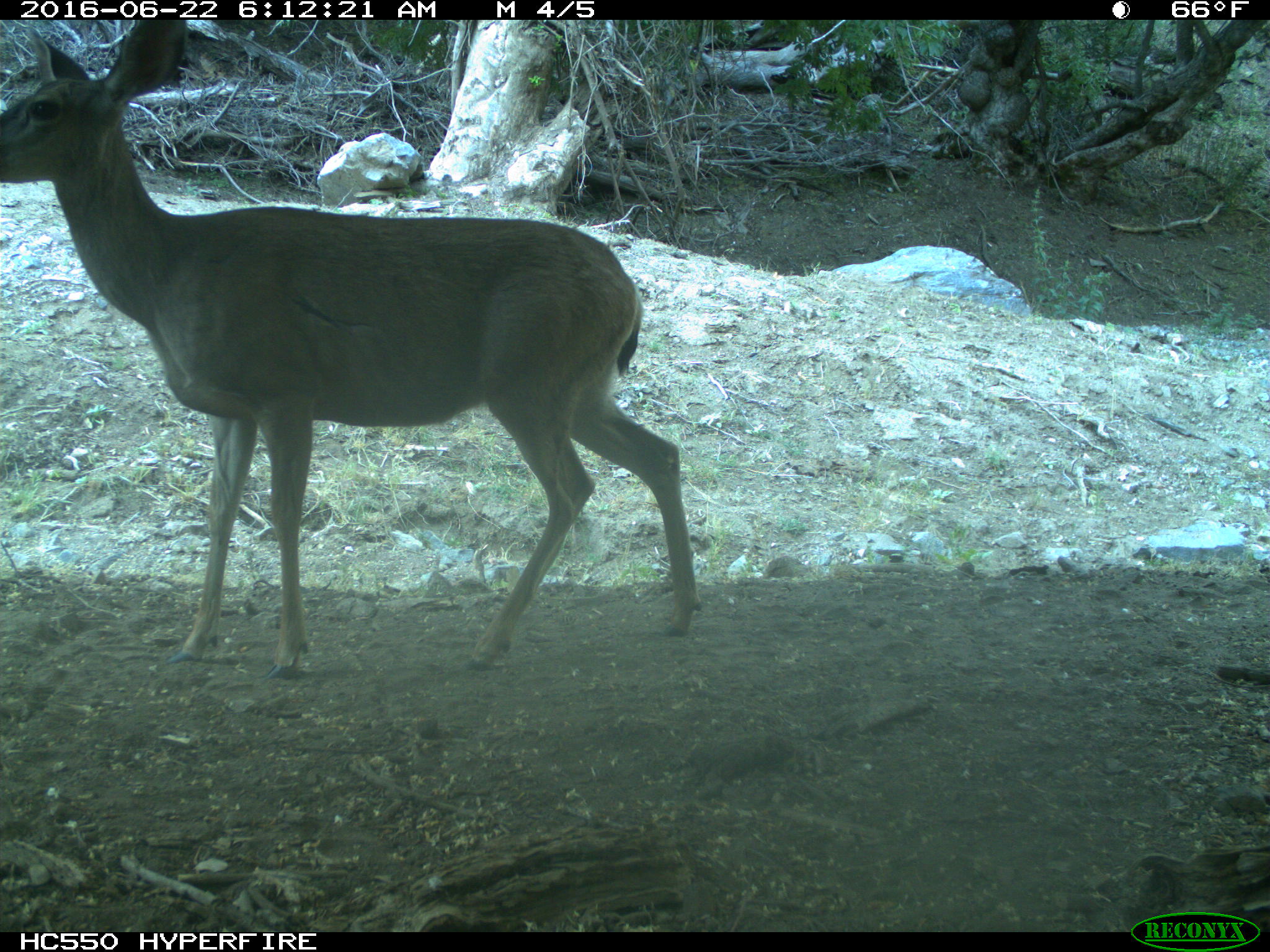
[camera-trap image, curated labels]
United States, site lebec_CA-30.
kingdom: Animalia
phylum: Chordata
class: Mammalia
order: Artiodactyla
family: Cervidae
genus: Odocoileus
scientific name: Odocoileus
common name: deer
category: unidentified deer